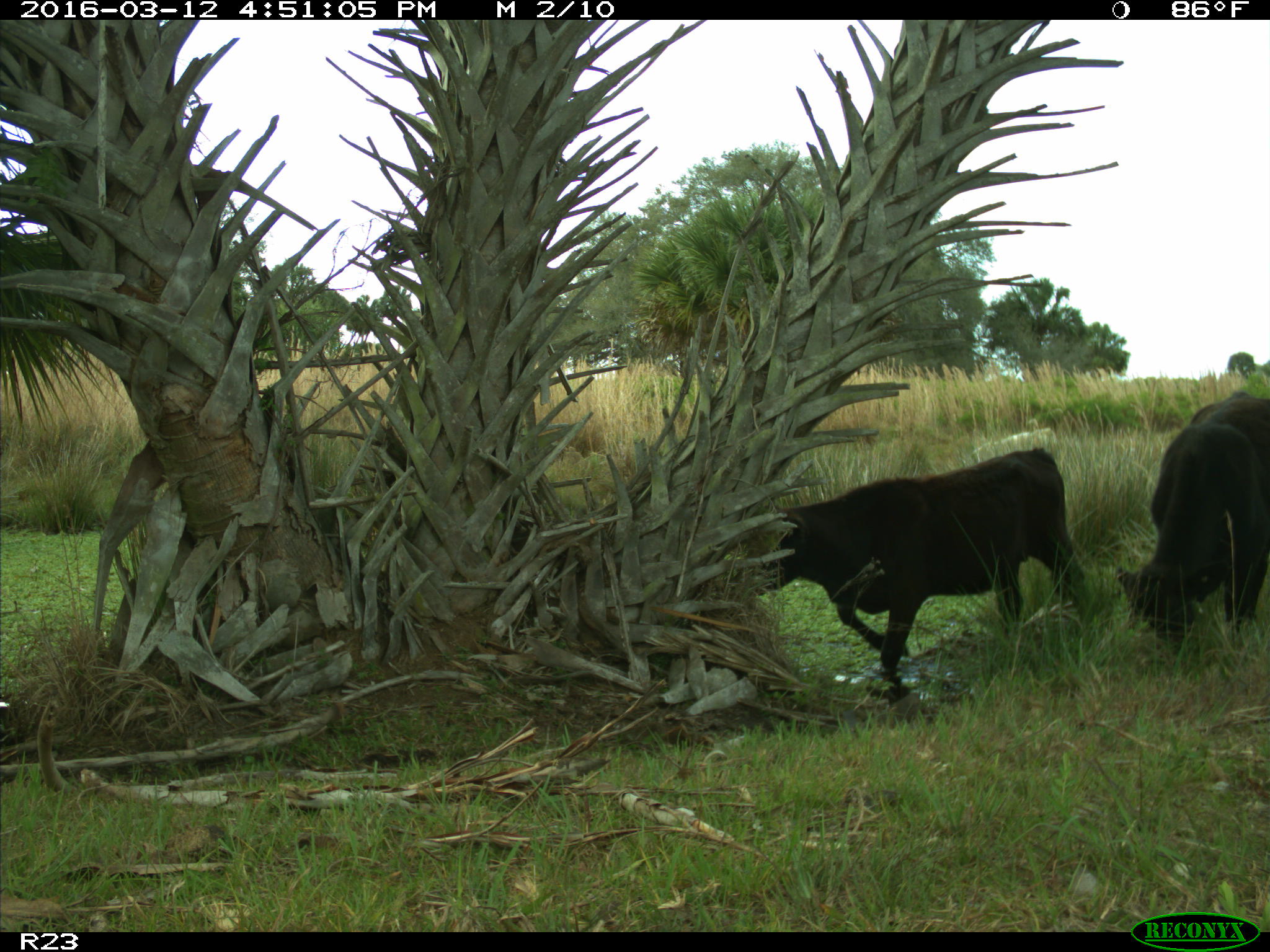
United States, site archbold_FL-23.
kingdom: Animalia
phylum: Chordata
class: Mammalia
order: Artiodactyla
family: Bovidae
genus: Bos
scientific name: Bos taurus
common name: domestic cow